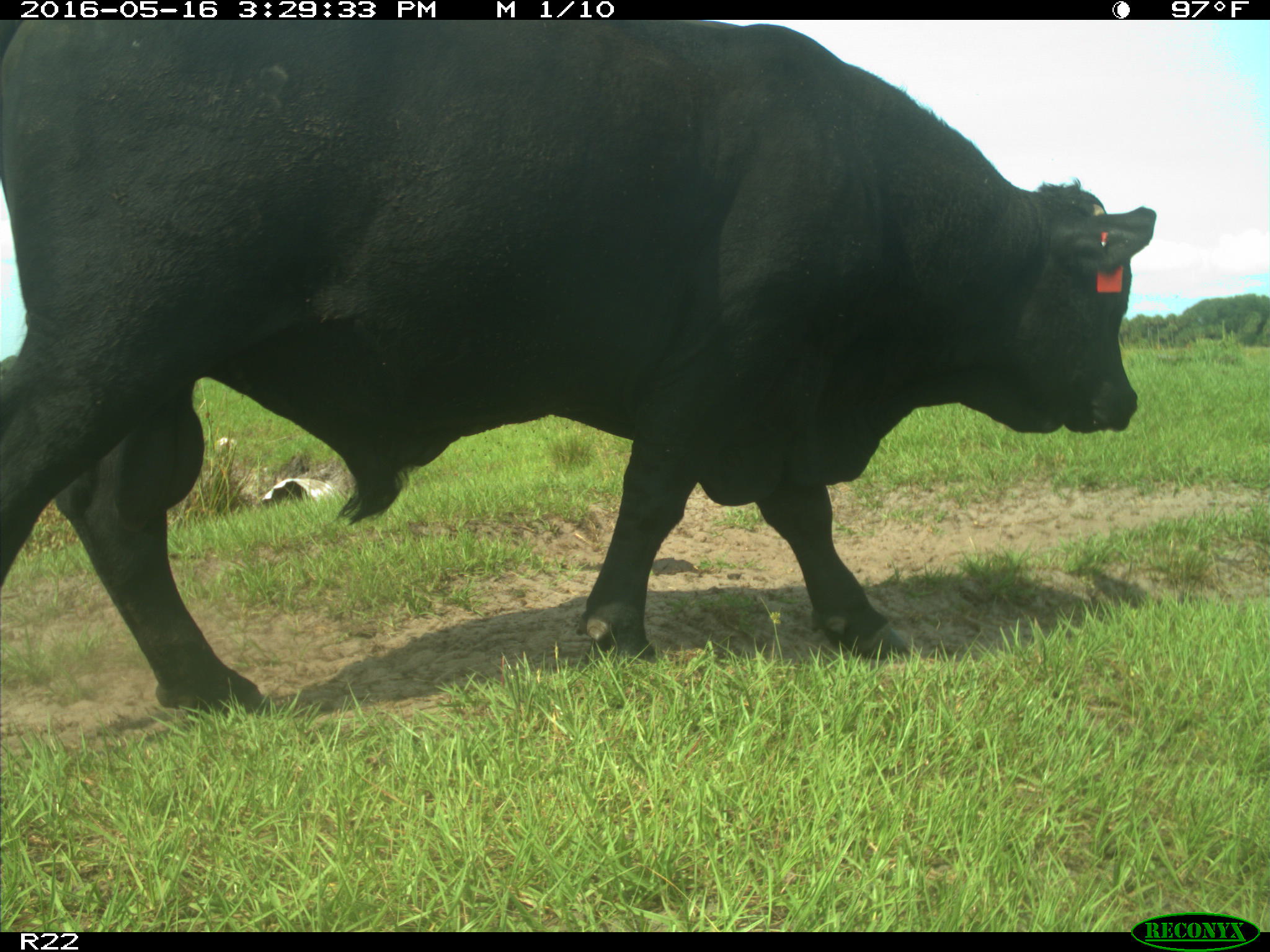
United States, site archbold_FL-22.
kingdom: Animalia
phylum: Chordata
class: Mammalia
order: Artiodactyla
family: Bovidae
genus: Bos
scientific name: Bos taurus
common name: domestic cow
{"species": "Bos taurus (domestic cow)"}